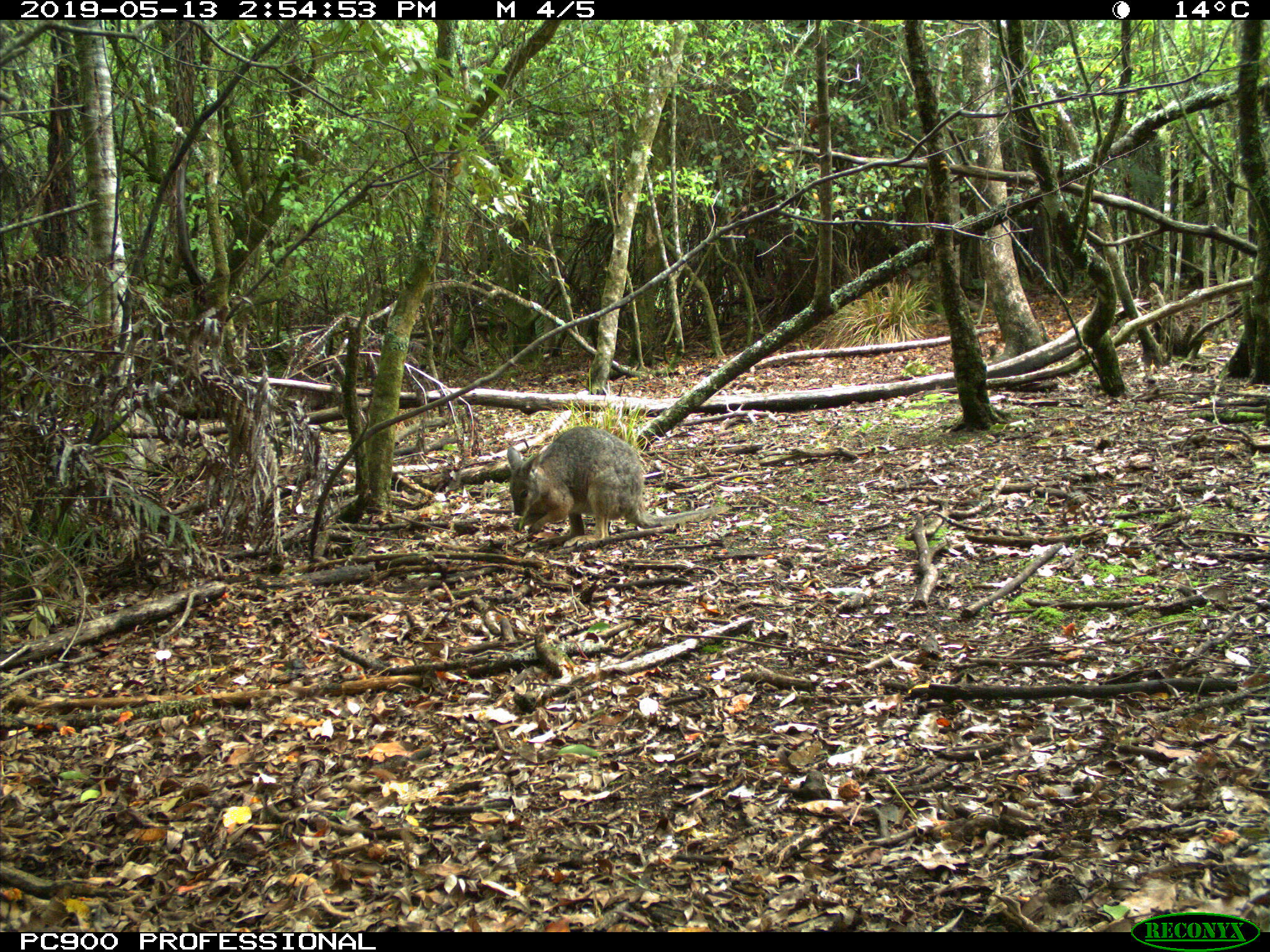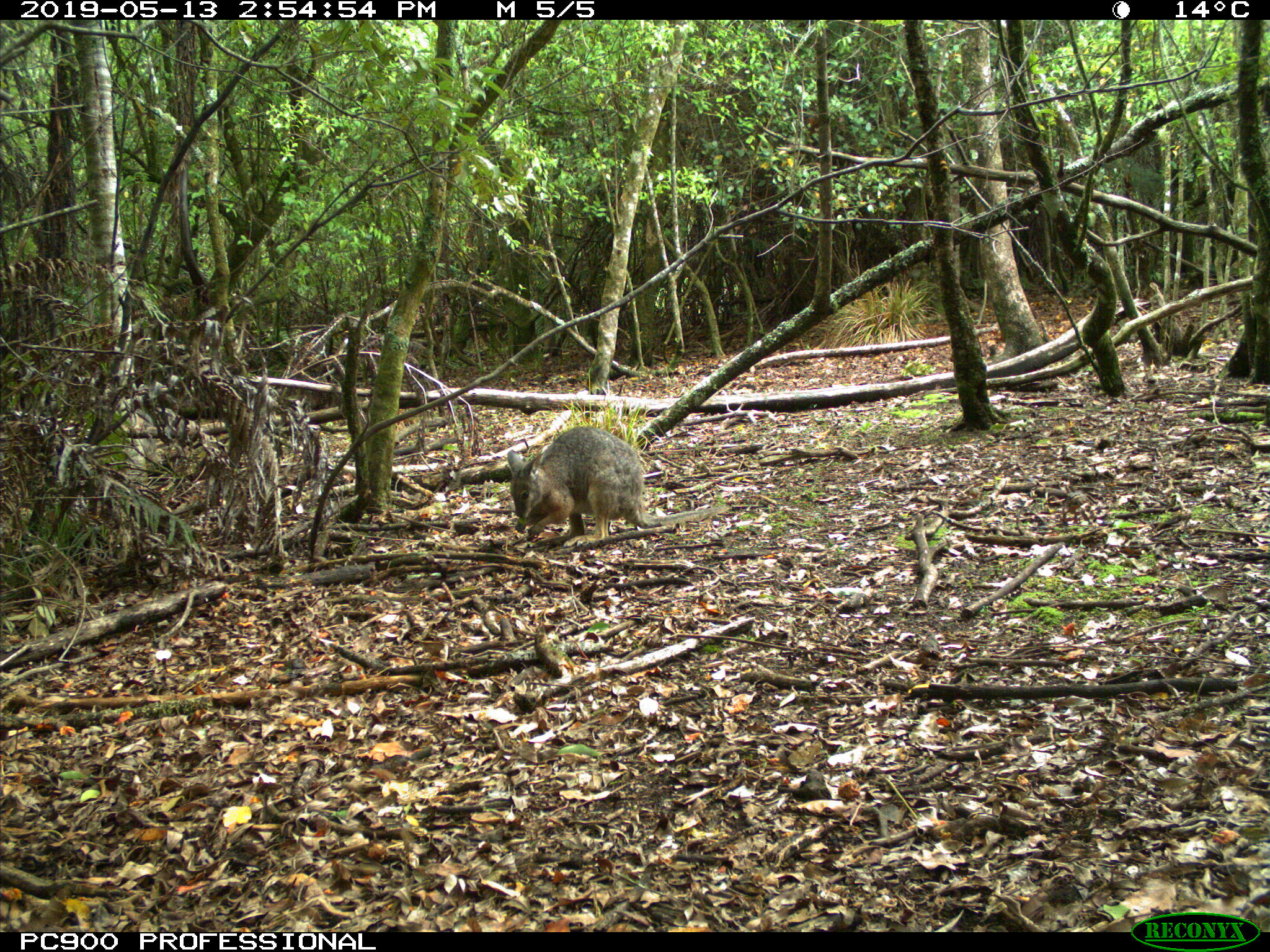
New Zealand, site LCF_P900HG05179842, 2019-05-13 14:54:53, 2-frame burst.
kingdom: Animalia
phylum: Chordata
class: Mammalia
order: Diprotodontia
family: Macropodidae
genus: Notamacropus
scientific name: Notamacropus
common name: wallaby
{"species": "wallaby (Notamacropus)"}